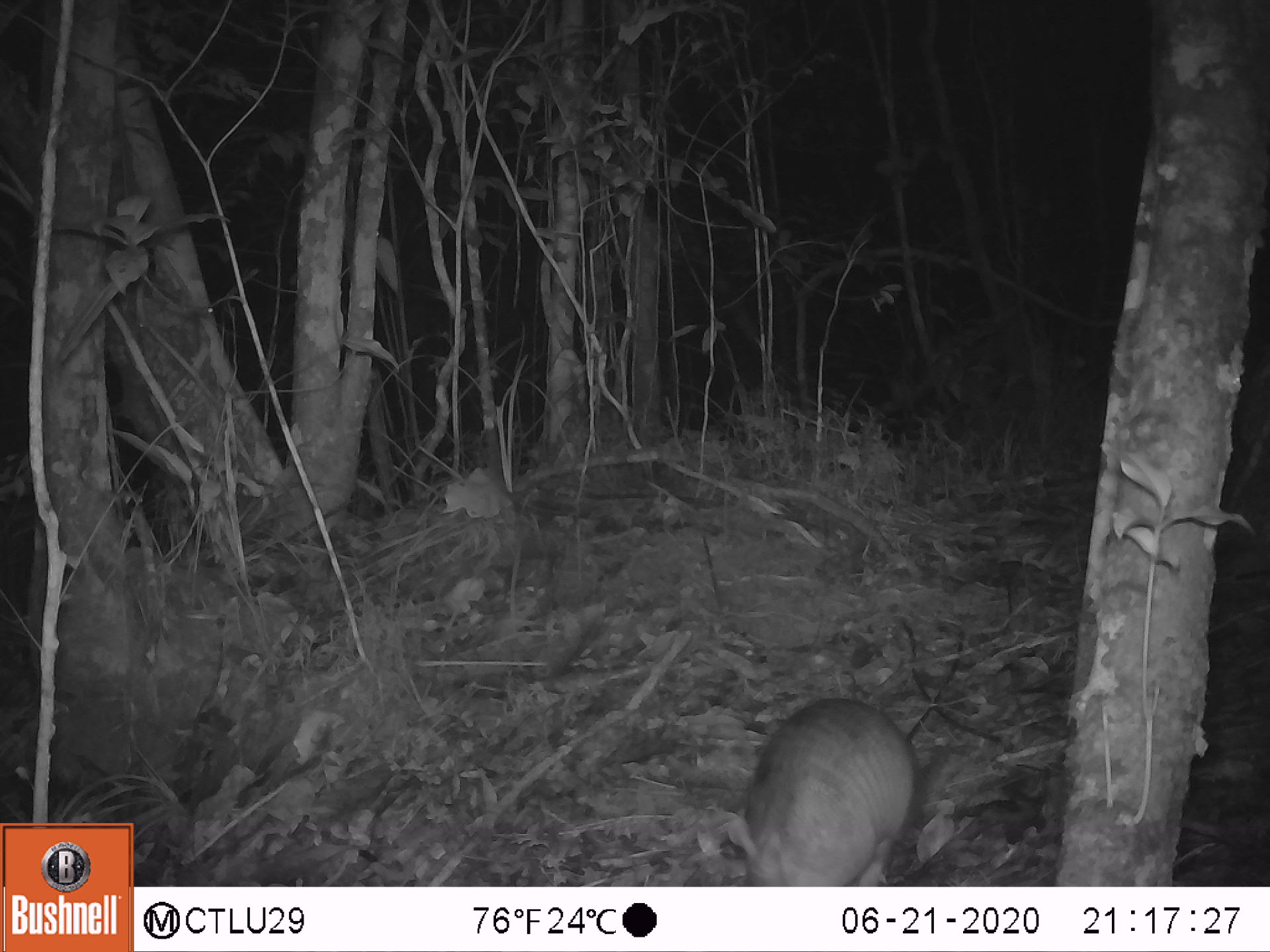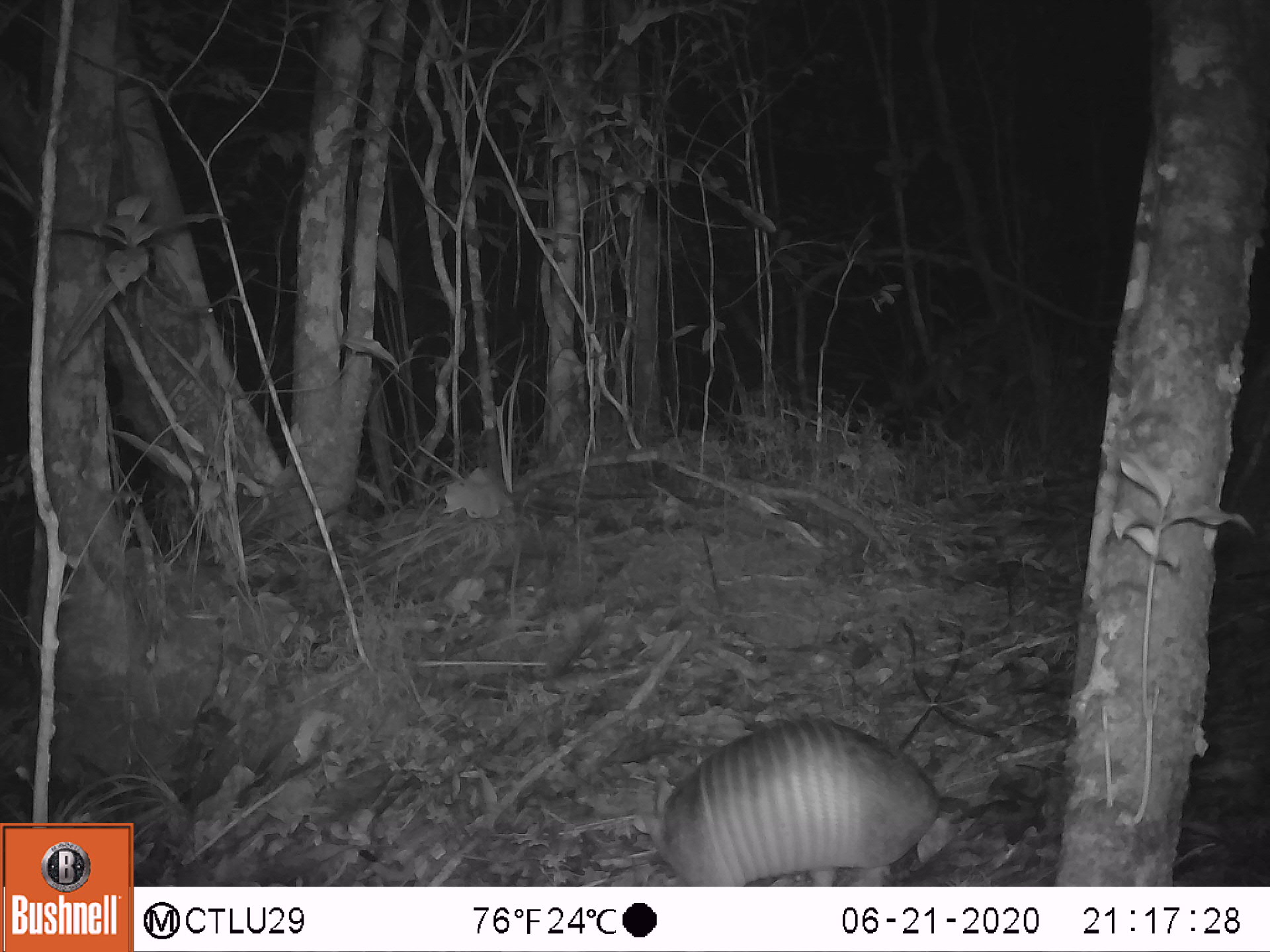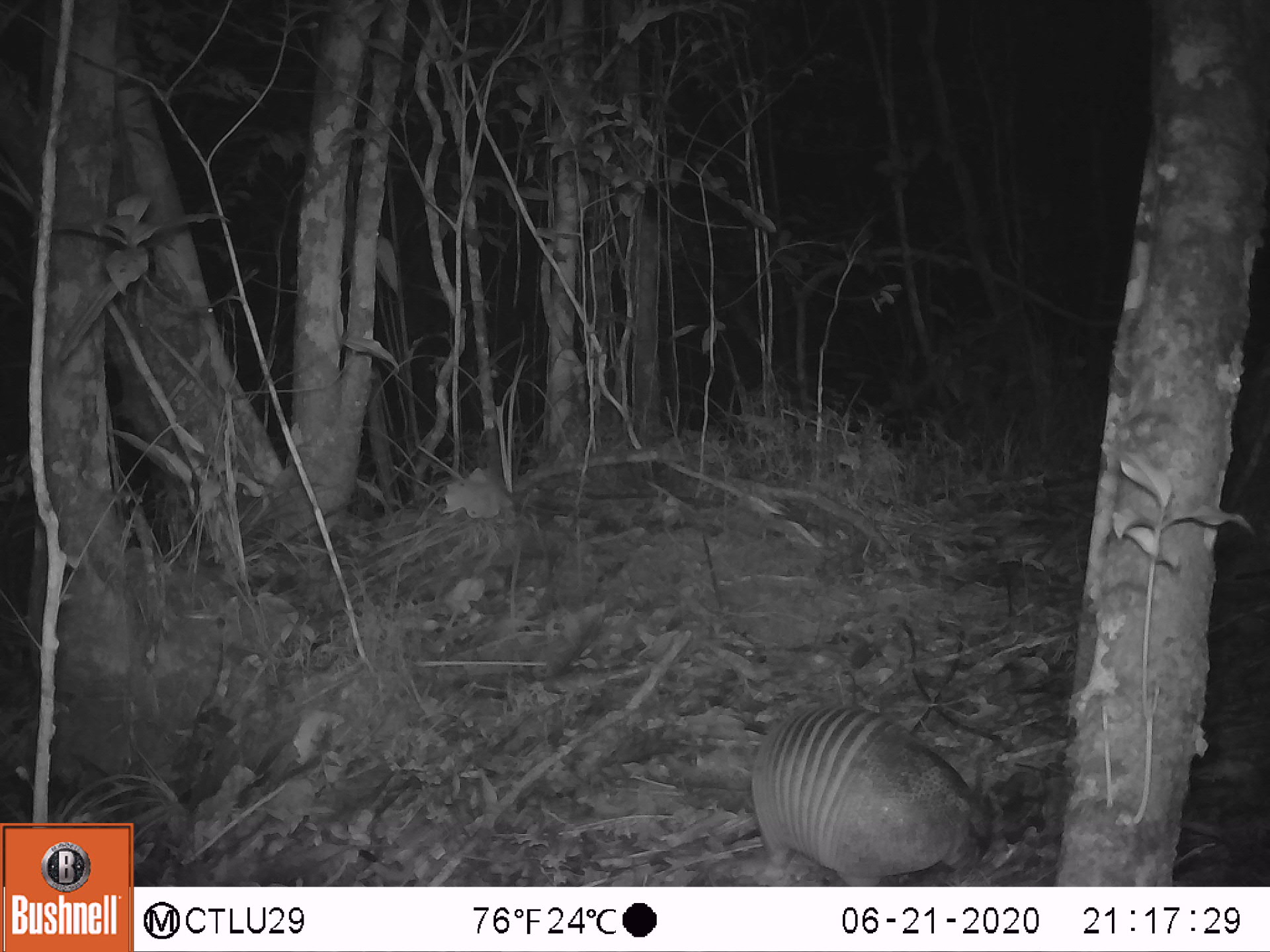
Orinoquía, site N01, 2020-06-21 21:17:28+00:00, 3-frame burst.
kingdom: Animalia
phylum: Chordata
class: Mammalia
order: Cingulata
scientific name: Cingulata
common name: armadillo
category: unknown armadillo